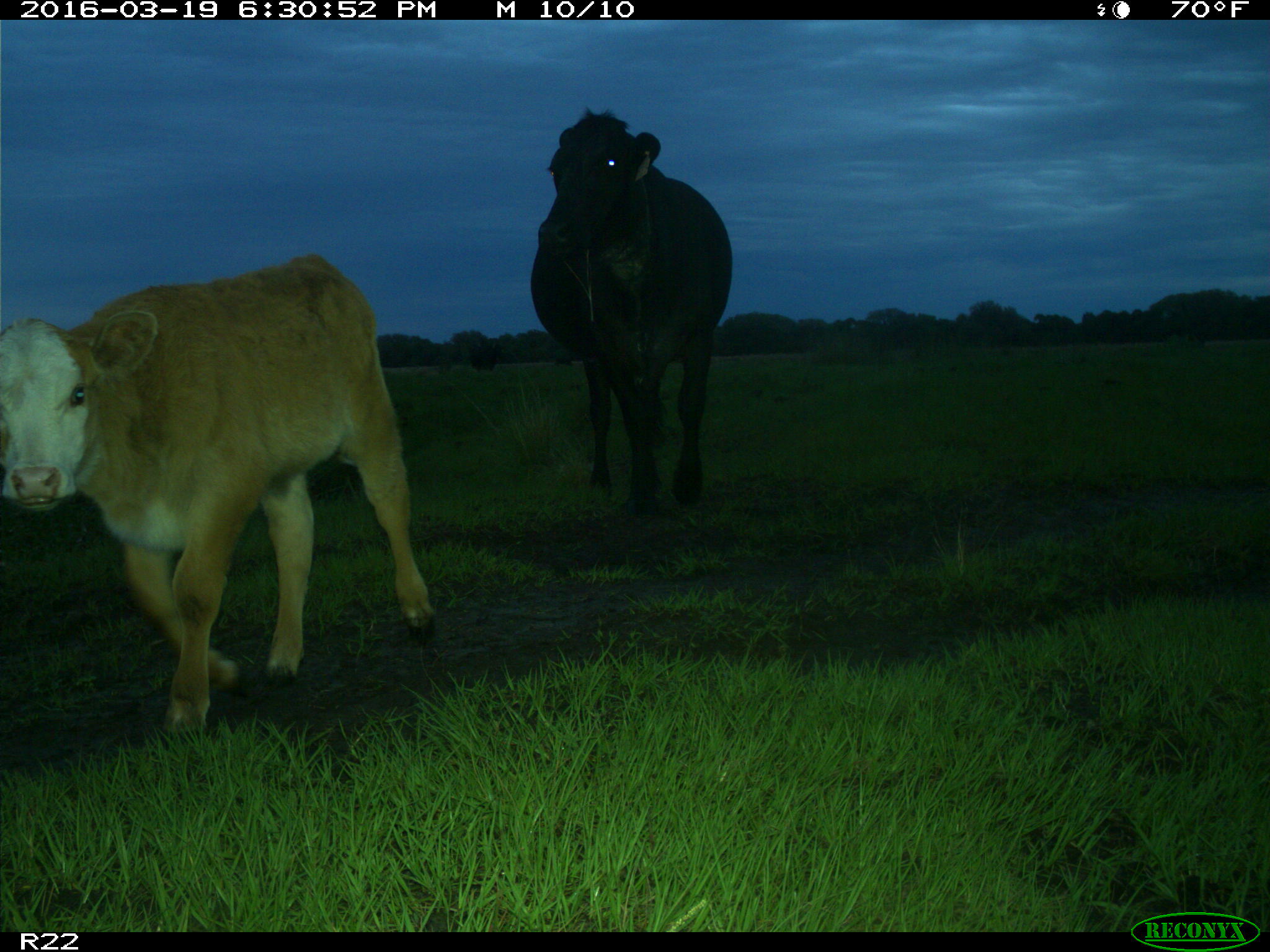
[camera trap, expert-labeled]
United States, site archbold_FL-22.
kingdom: Animalia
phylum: Chordata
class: Mammalia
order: Artiodactyla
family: Bovidae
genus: Bos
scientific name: Bos taurus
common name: domestic cow